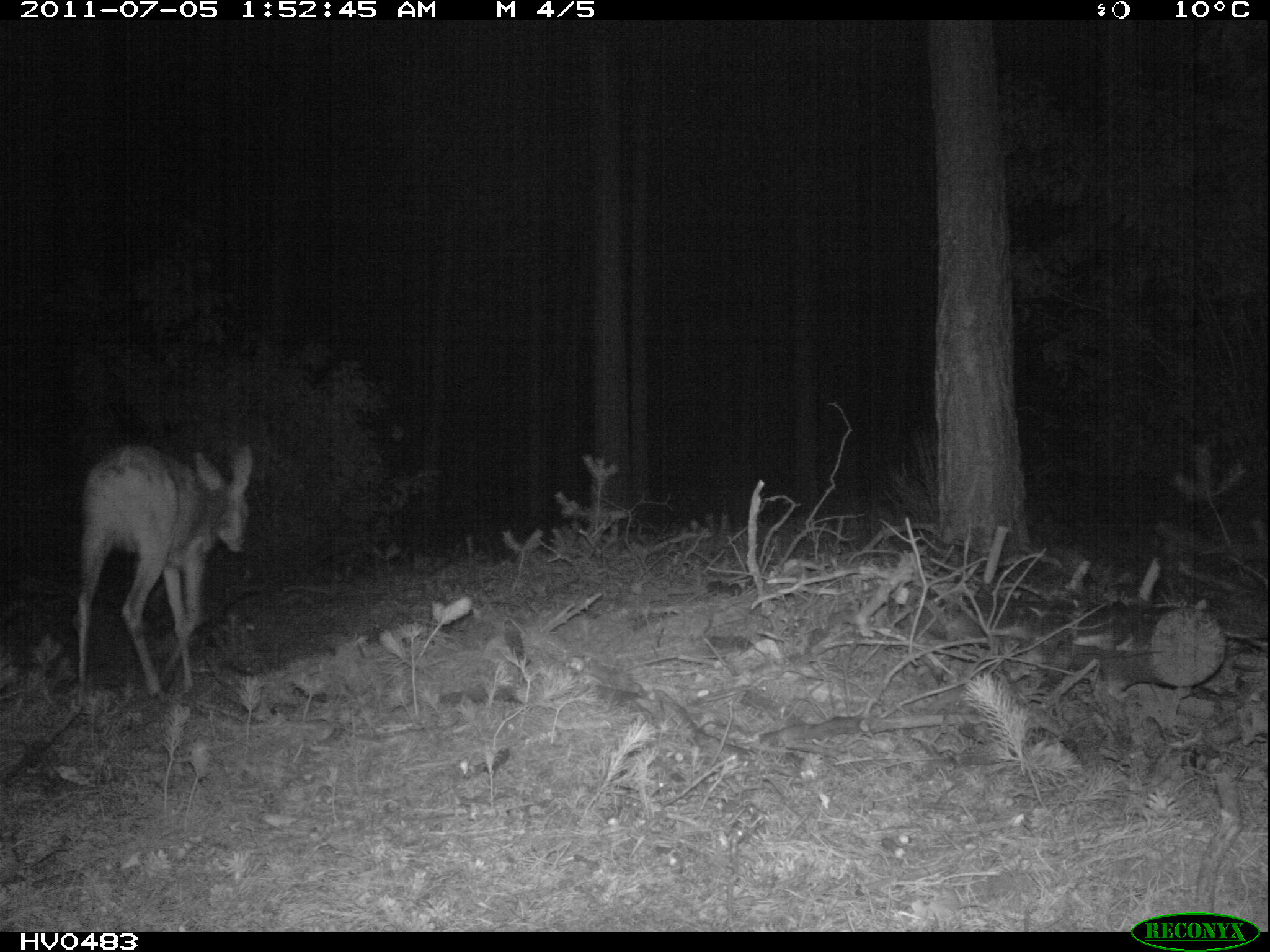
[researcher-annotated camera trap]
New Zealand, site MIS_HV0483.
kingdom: Animalia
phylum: Chordata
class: Mammalia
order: Artiodactyla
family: Cervidae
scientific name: Cervidae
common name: deer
Deer (Cervidae).